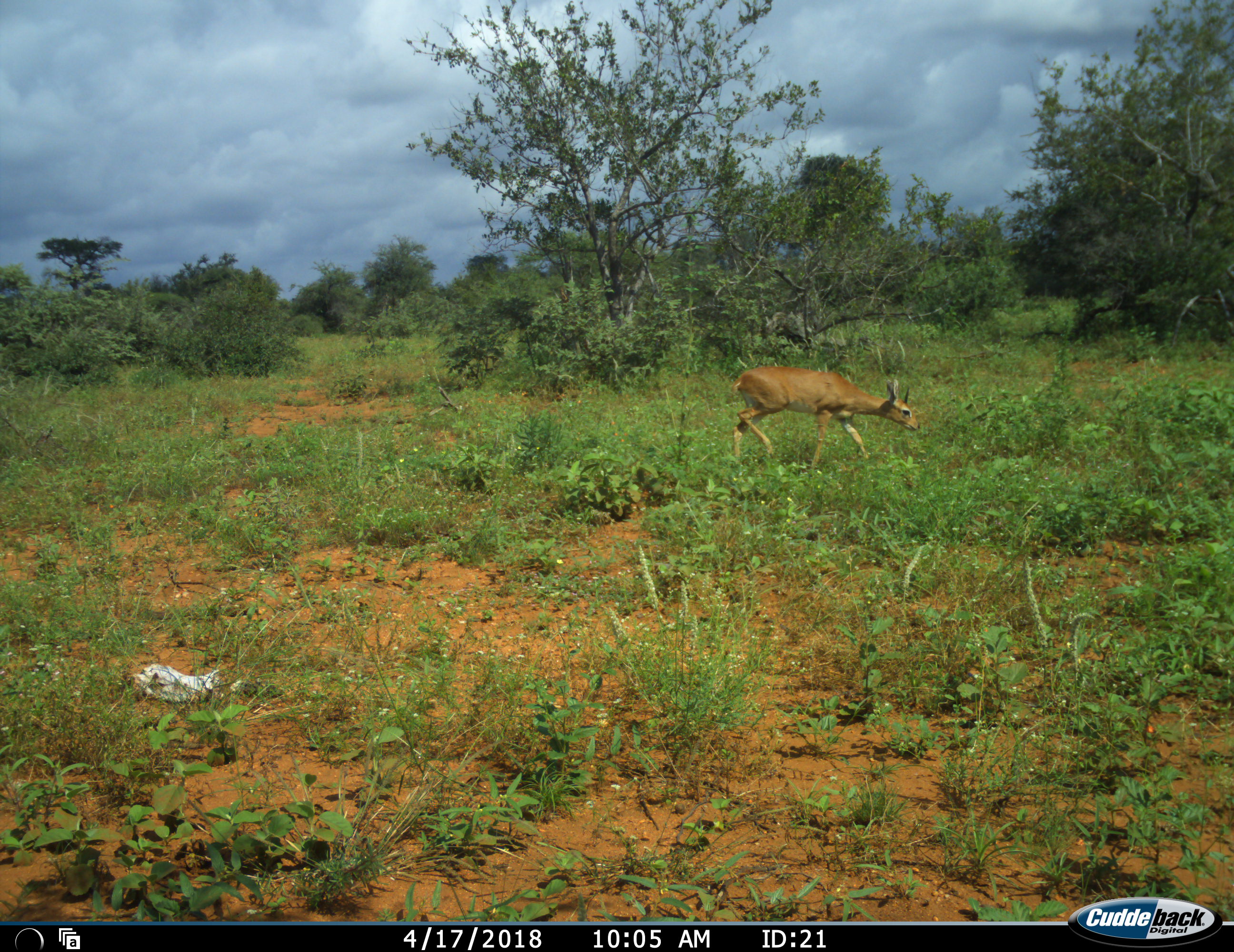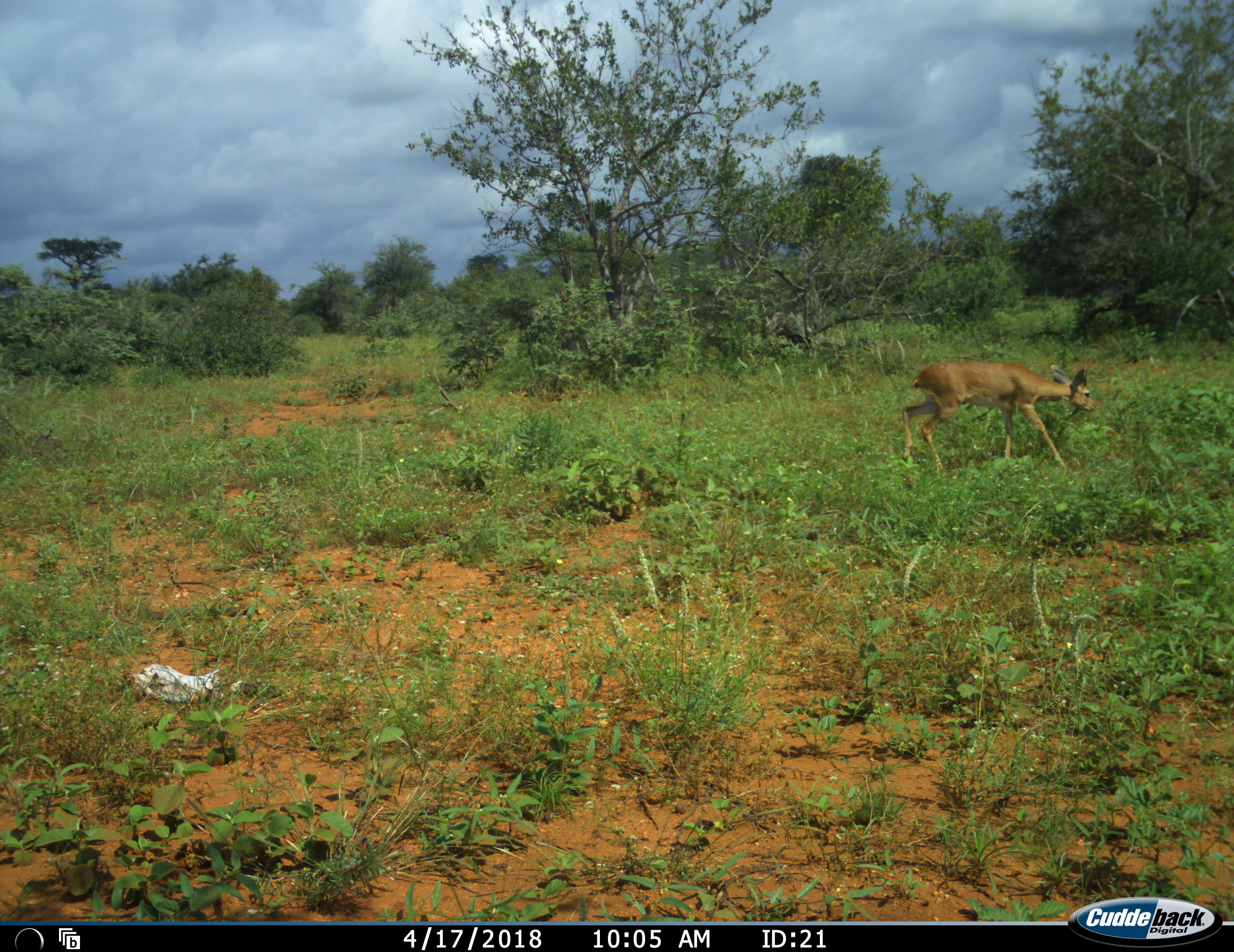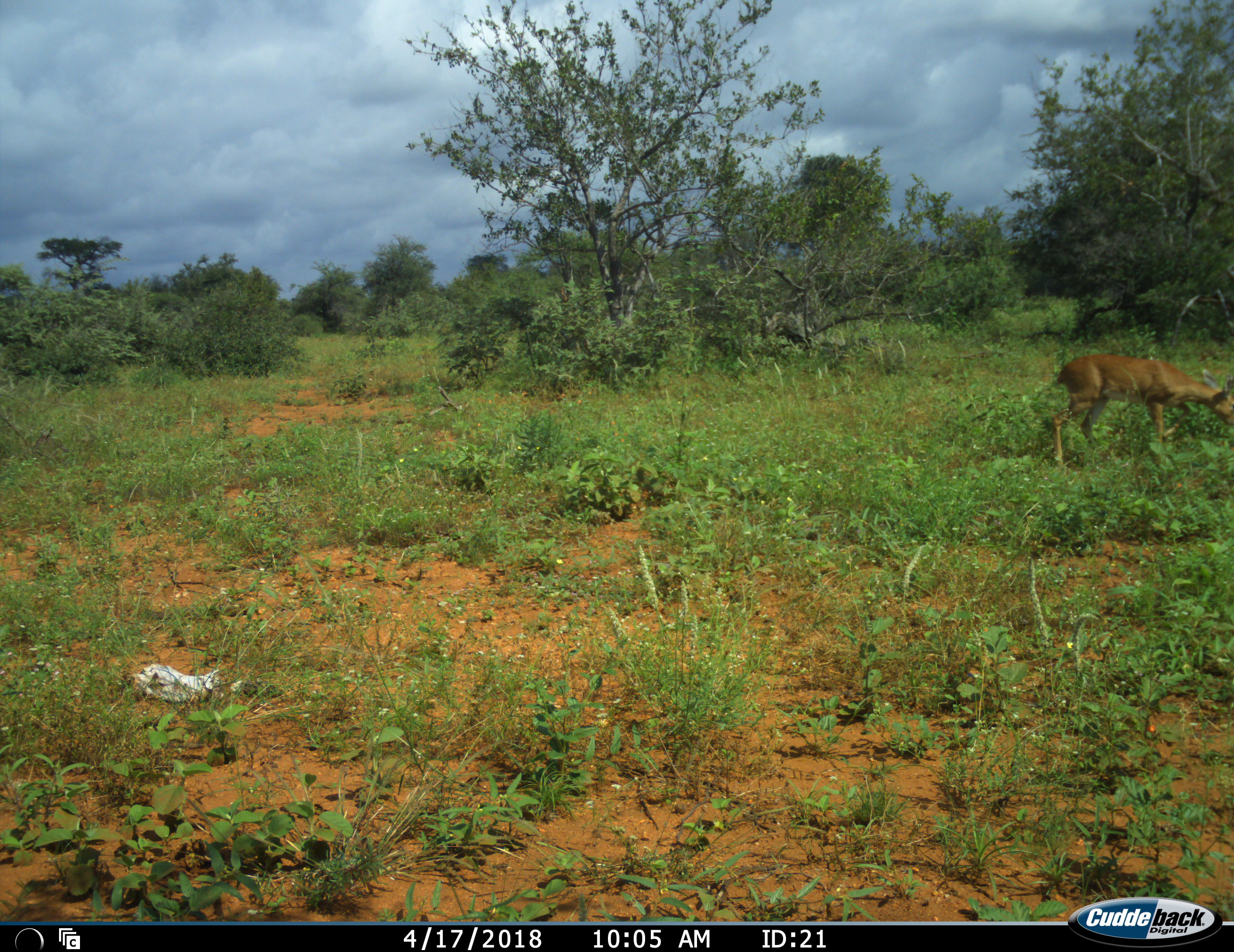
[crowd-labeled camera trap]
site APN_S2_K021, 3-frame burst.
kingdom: Animalia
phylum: Chordata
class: Mammalia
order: Artiodactyla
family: Bovidae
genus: Raphicerus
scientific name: Raphicerus campestris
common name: steenbok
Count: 1.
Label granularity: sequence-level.